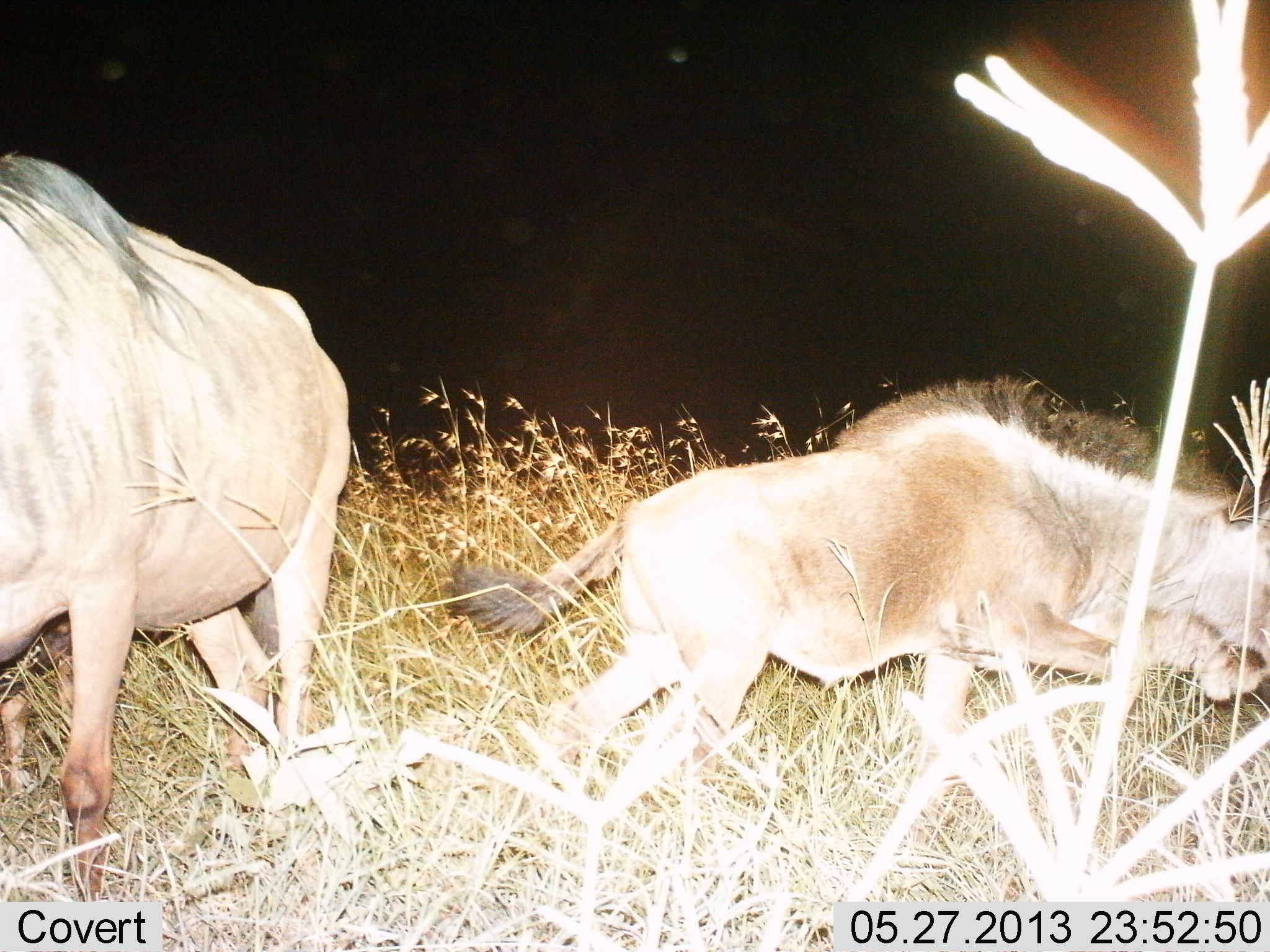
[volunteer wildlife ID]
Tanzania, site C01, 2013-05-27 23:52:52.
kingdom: Animalia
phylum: Chordata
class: Mammalia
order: Artiodactyla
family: Bovidae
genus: Connochaetes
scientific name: Connochaetes taurinus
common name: blue wildebeest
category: wildebeest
Wildebeest (blue wildebeest) (Connochaetes taurinus), count 2. Behavior (volunteer vote fractions): standing 50%, resting 10%, moving 70%, interacting 0%. Young present (vote fraction): 90%. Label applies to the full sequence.